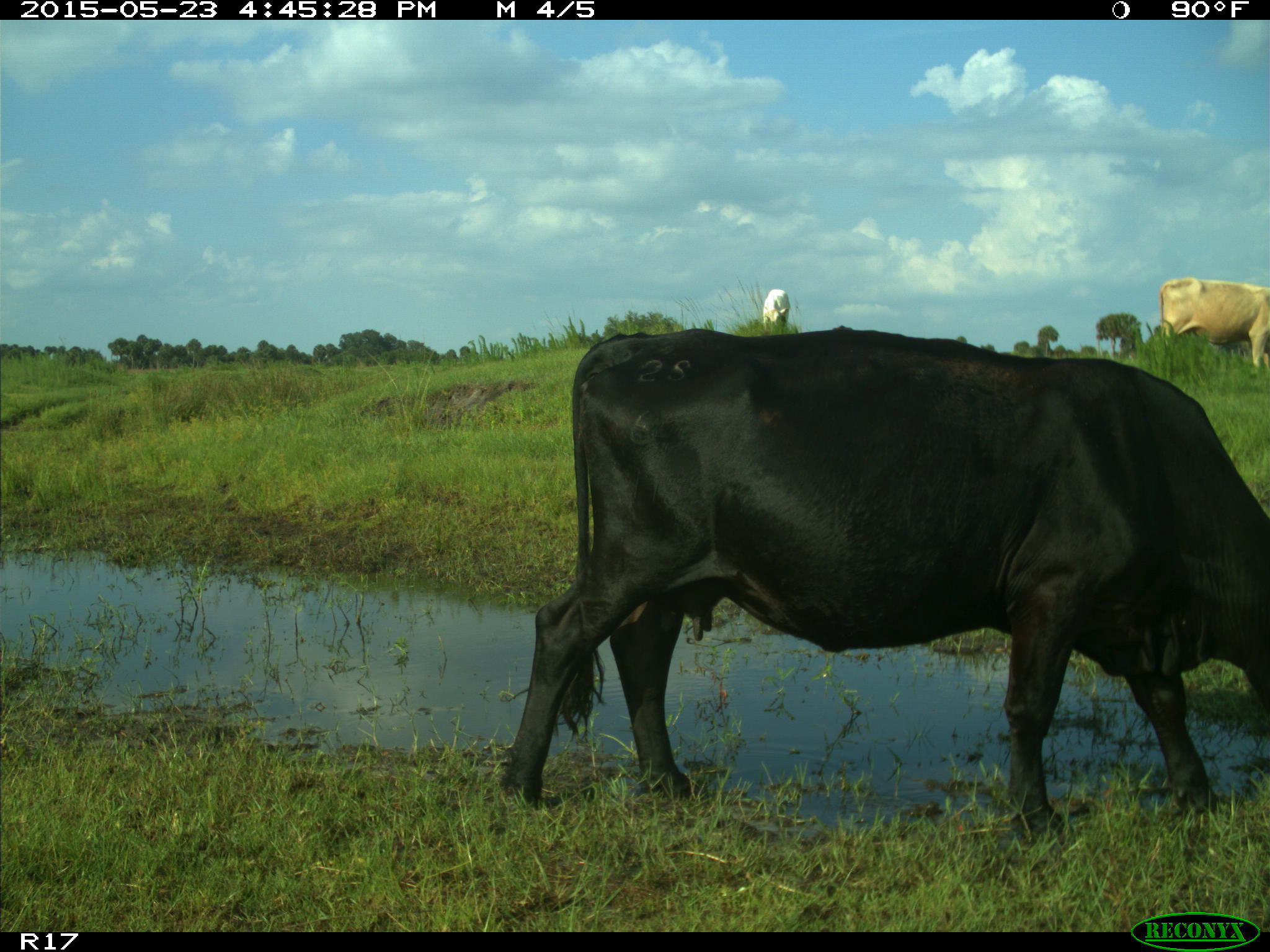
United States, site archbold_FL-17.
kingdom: Animalia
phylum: Chordata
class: Mammalia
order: Artiodactyla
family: Bovidae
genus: Bos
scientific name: Bos taurus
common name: domestic cow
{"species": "Bos taurus (domestic cow)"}